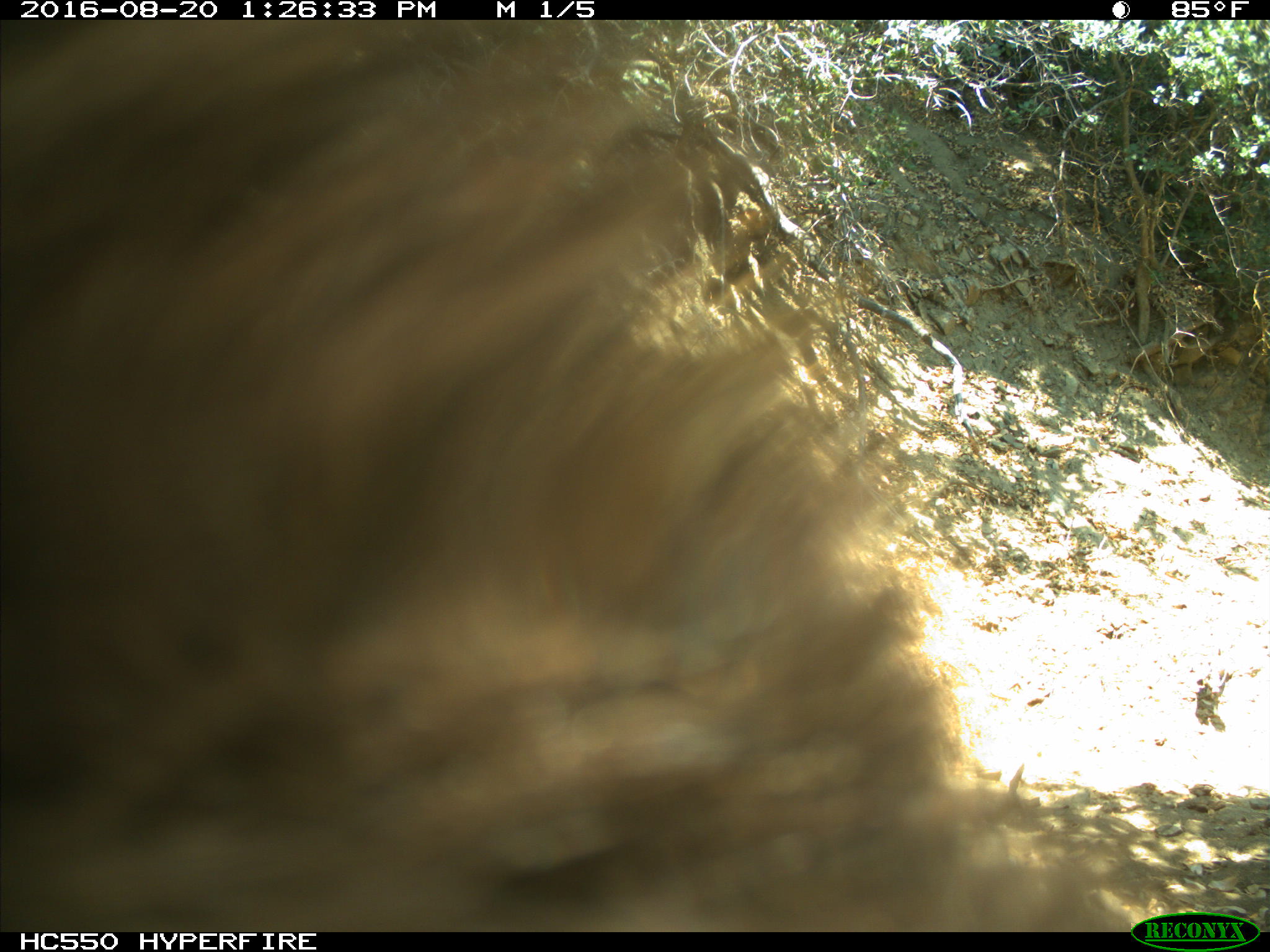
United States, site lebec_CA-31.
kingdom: Animalia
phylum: Chordata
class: Mammalia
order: Carnivora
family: Ursidae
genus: Ursus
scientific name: Ursus americanus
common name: american black bear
Ursus americanus (american black bear).